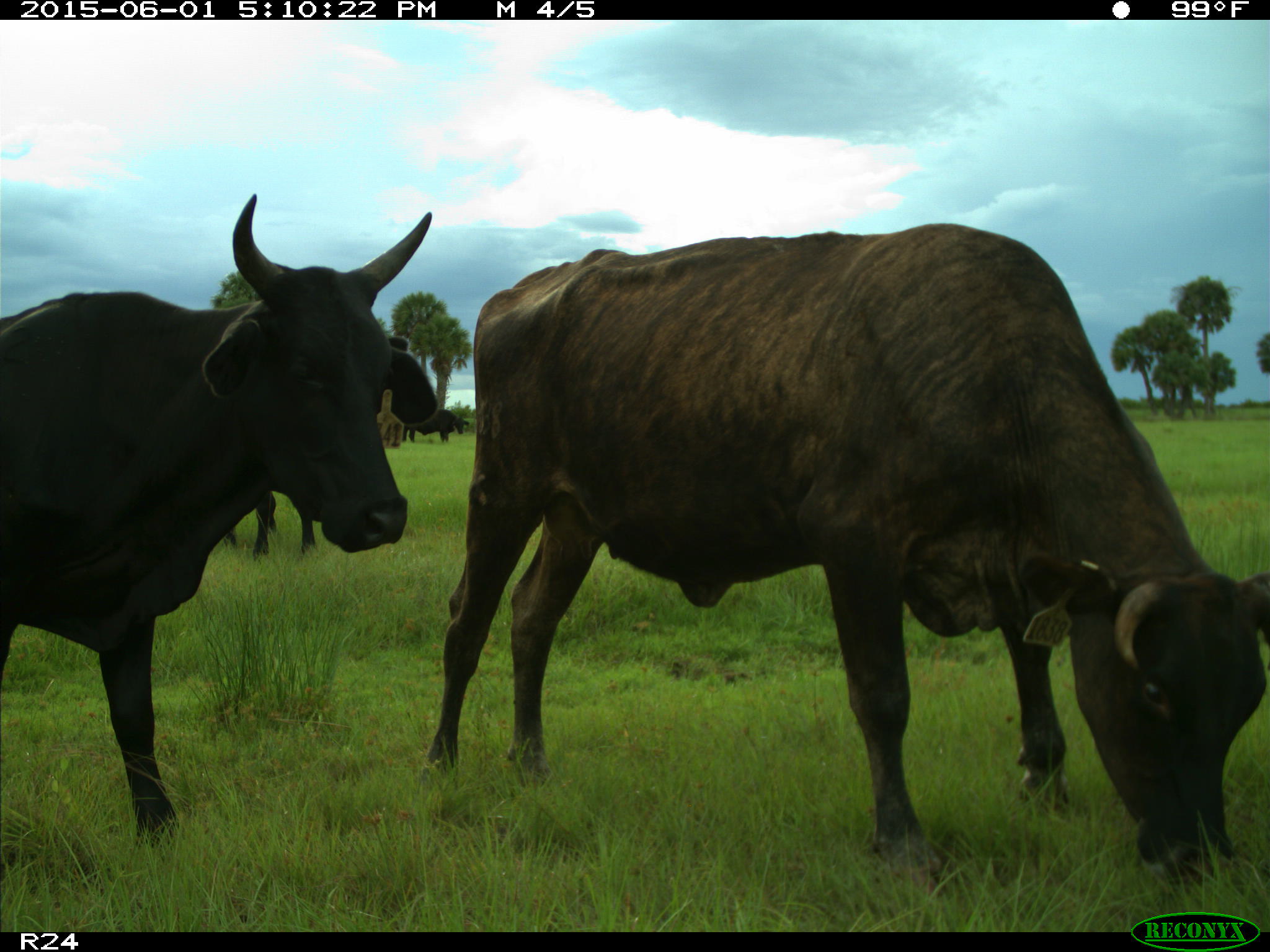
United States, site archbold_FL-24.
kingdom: Animalia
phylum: Chordata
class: Mammalia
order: Artiodactyla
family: Bovidae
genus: Bos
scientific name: Bos taurus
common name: domestic cow